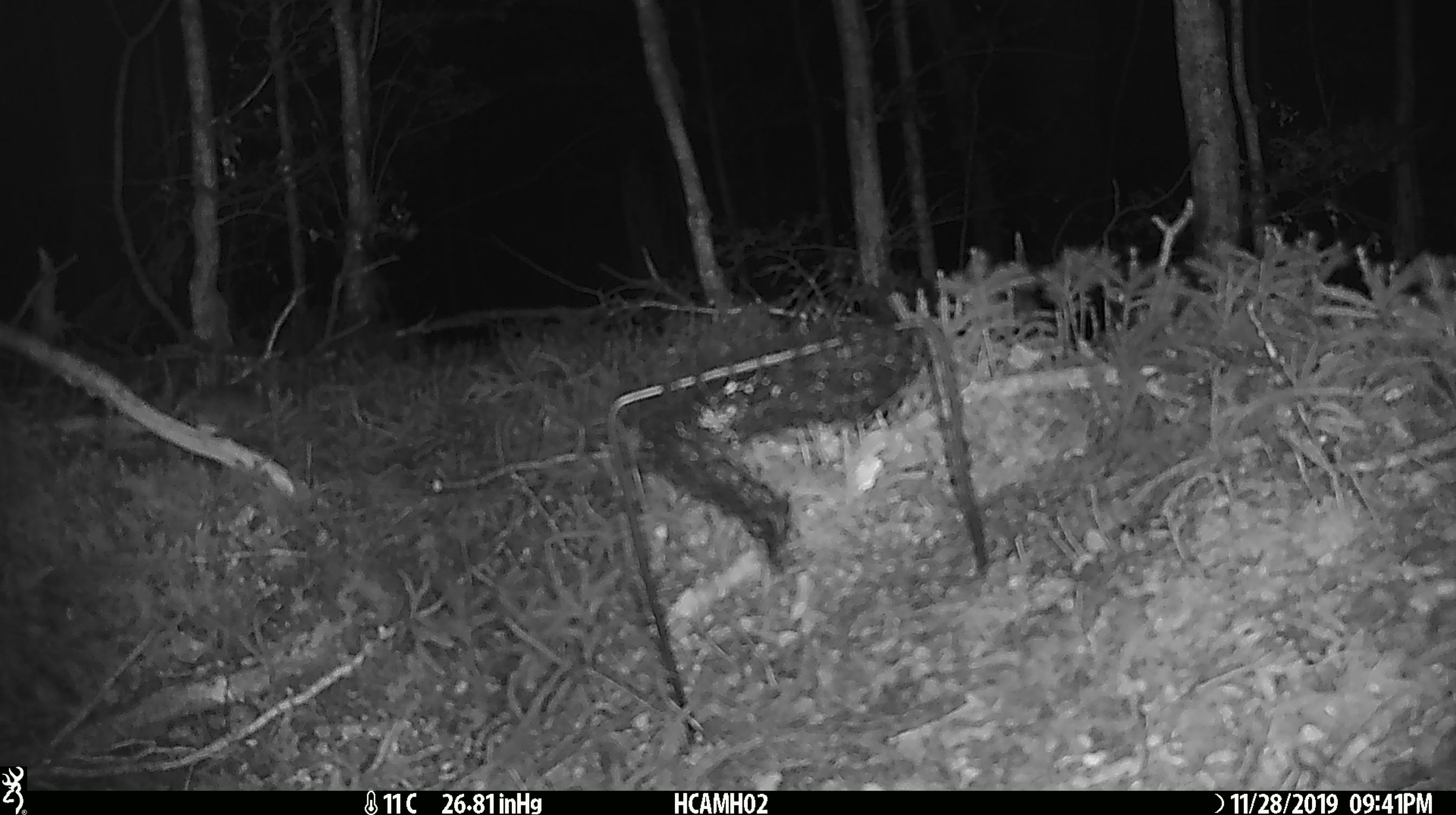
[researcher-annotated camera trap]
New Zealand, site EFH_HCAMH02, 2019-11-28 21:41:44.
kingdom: Animalia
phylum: Chordata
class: Mammalia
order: Rodentia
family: Muridae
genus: Mus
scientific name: Mus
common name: mouse